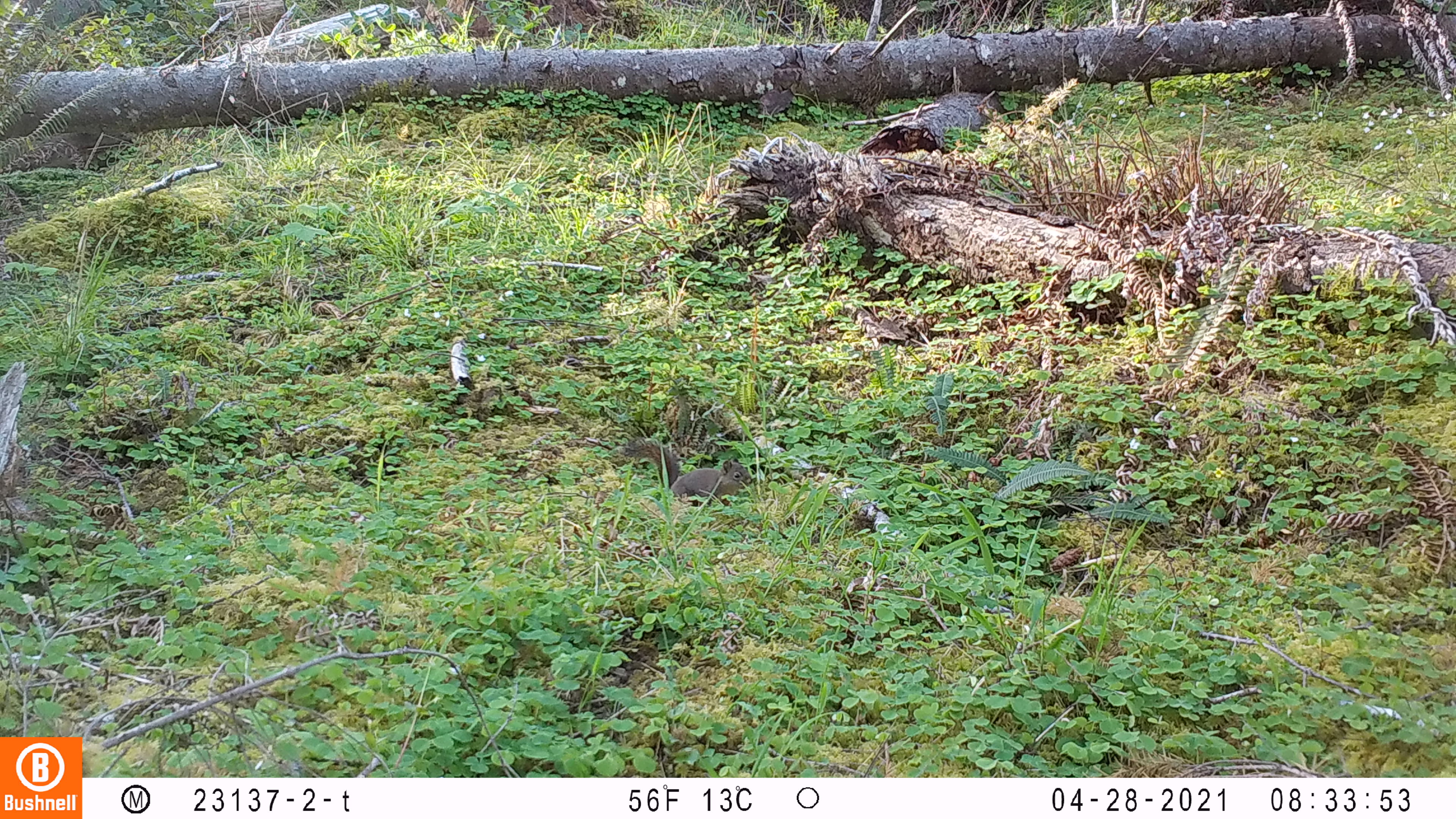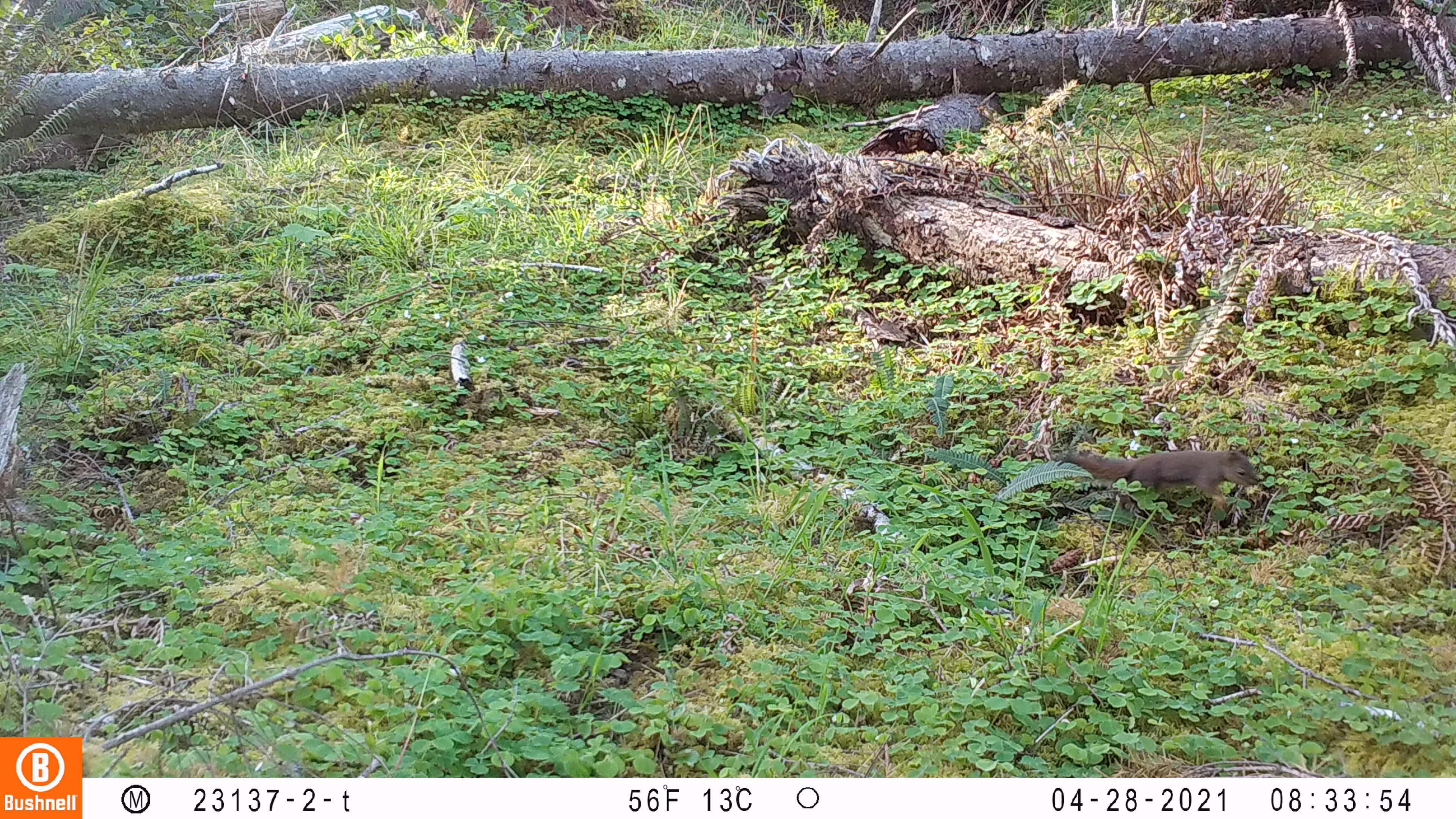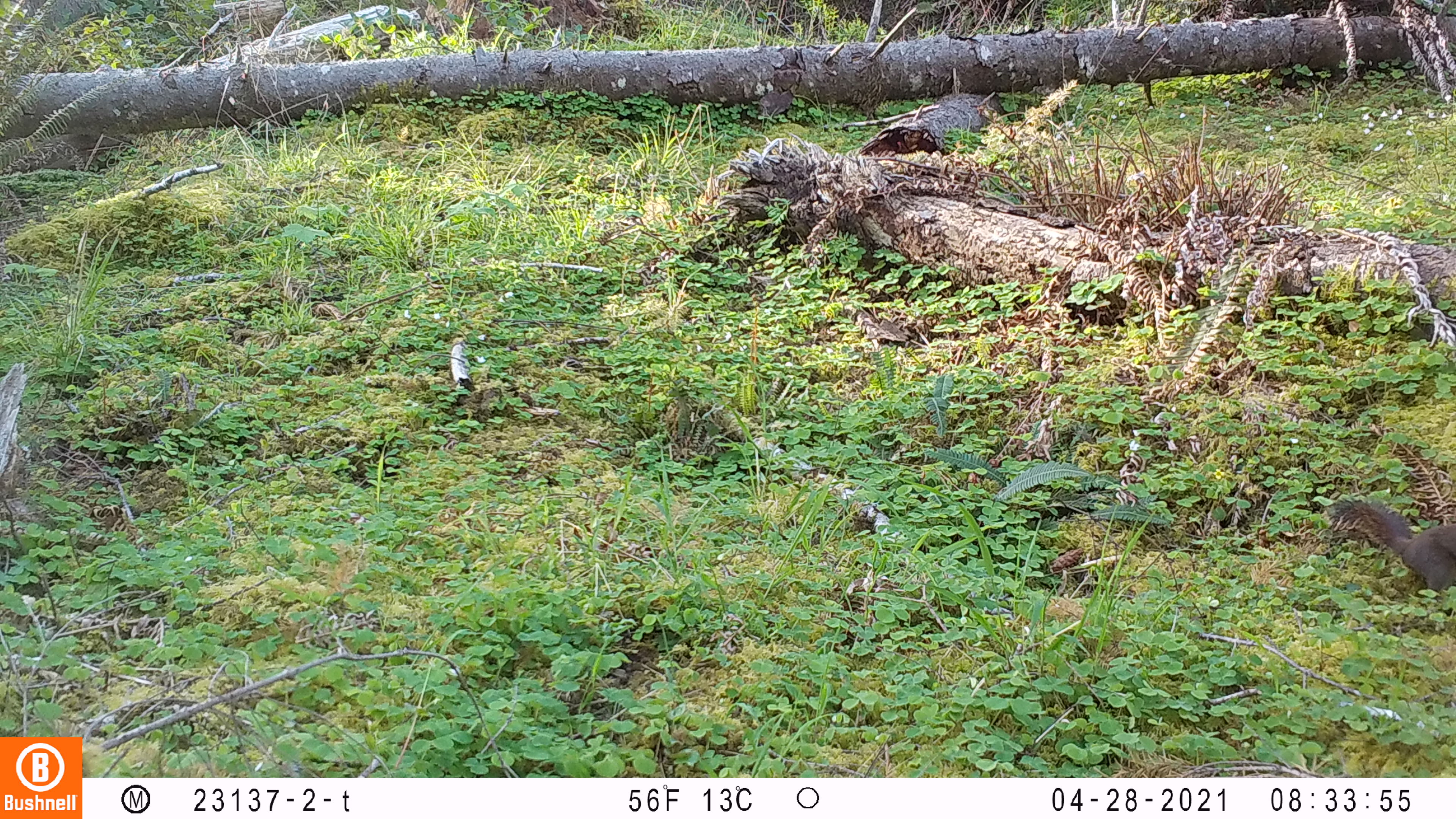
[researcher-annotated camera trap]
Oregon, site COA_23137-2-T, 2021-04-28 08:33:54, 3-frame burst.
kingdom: Animalia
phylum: Chordata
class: Mammalia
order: Rodentia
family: Sciuridae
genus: Tamiasciurus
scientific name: Tamiasciurus douglasii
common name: douglas squirrel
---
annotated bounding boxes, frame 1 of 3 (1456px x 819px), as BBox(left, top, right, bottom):
douglas squirrel: BBox(609, 433, 757, 511)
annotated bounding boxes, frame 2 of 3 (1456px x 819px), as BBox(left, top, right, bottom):
douglas squirrel: BBox(1057, 438, 1262, 517)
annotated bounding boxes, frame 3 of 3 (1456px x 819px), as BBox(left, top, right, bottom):
douglas squirrel: BBox(1327, 485, 1454, 596)